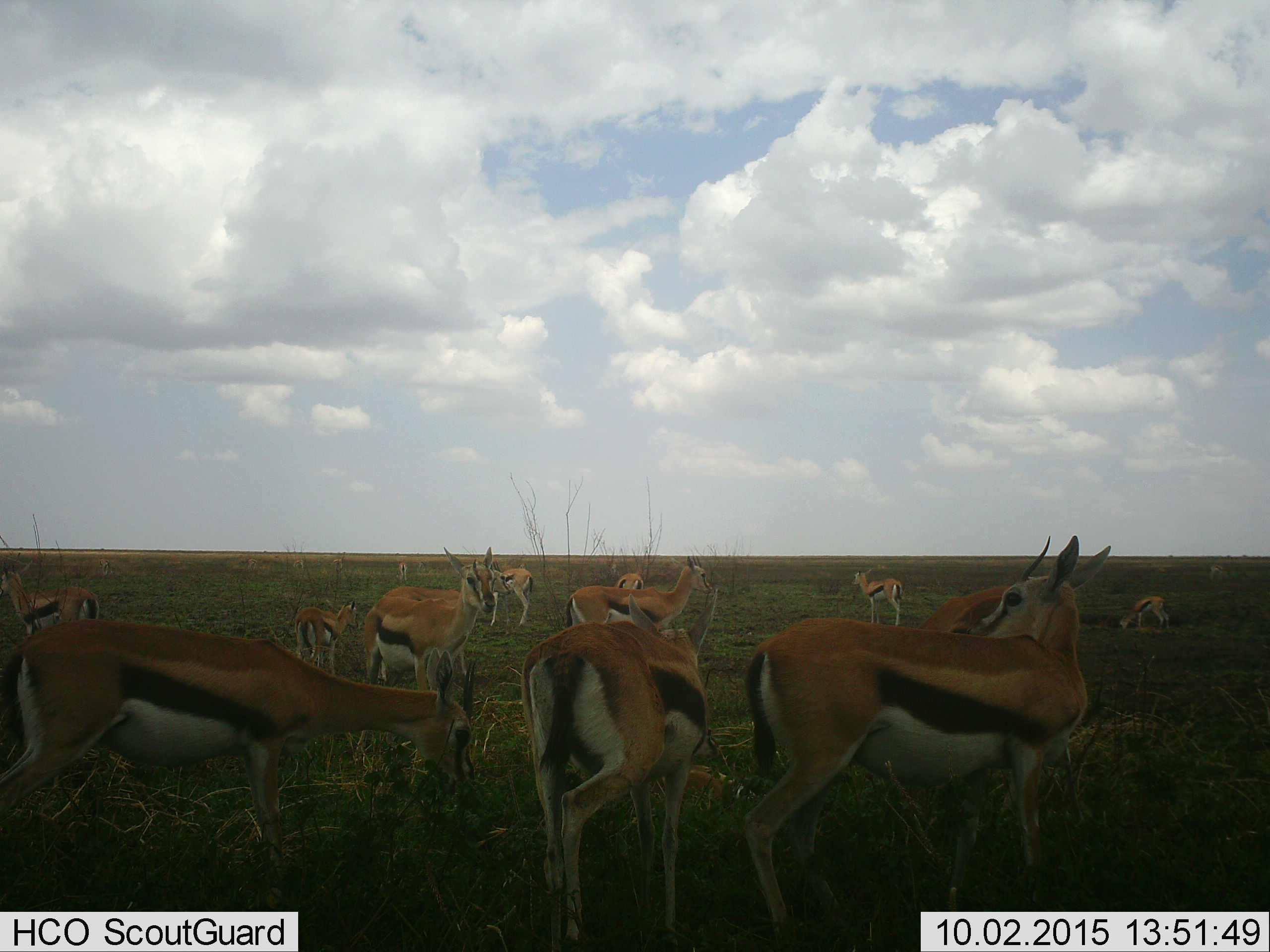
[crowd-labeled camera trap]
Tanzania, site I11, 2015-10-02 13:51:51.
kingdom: Animalia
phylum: Chordata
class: Mammalia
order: Artiodactyla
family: Bovidae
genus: Eudorcas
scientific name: Eudorcas thomsonii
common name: thomson's gazelle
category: gazellethomsons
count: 11-50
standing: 100%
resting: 30%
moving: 30%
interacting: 30%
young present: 40%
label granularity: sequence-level